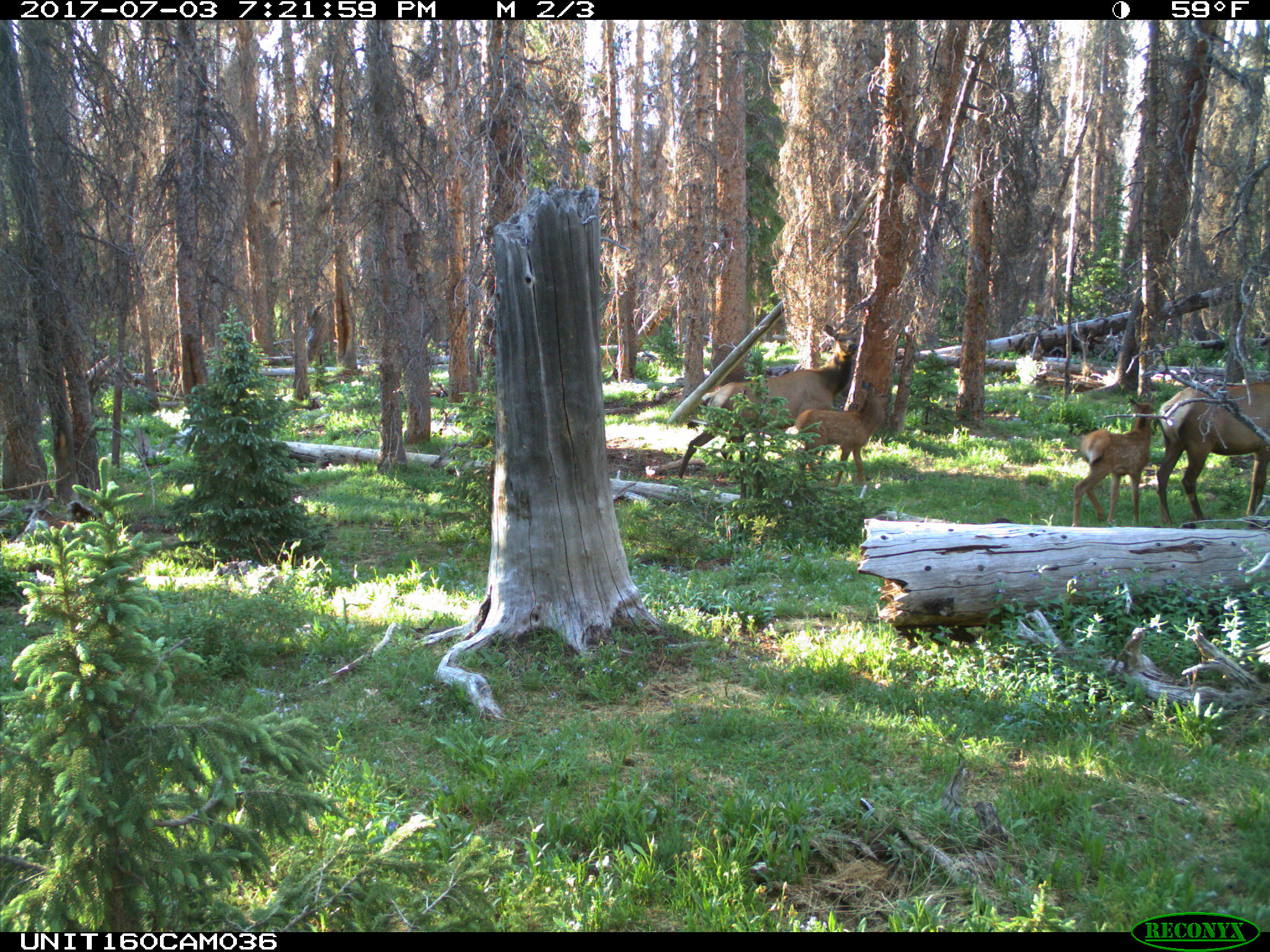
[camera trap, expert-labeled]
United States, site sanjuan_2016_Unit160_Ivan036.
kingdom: Animalia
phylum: Chordata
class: Mammalia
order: Artiodactyla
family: Cervidae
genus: Cervus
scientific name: Cervus elaphus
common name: red deer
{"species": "Cervus elaphus (red deer)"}